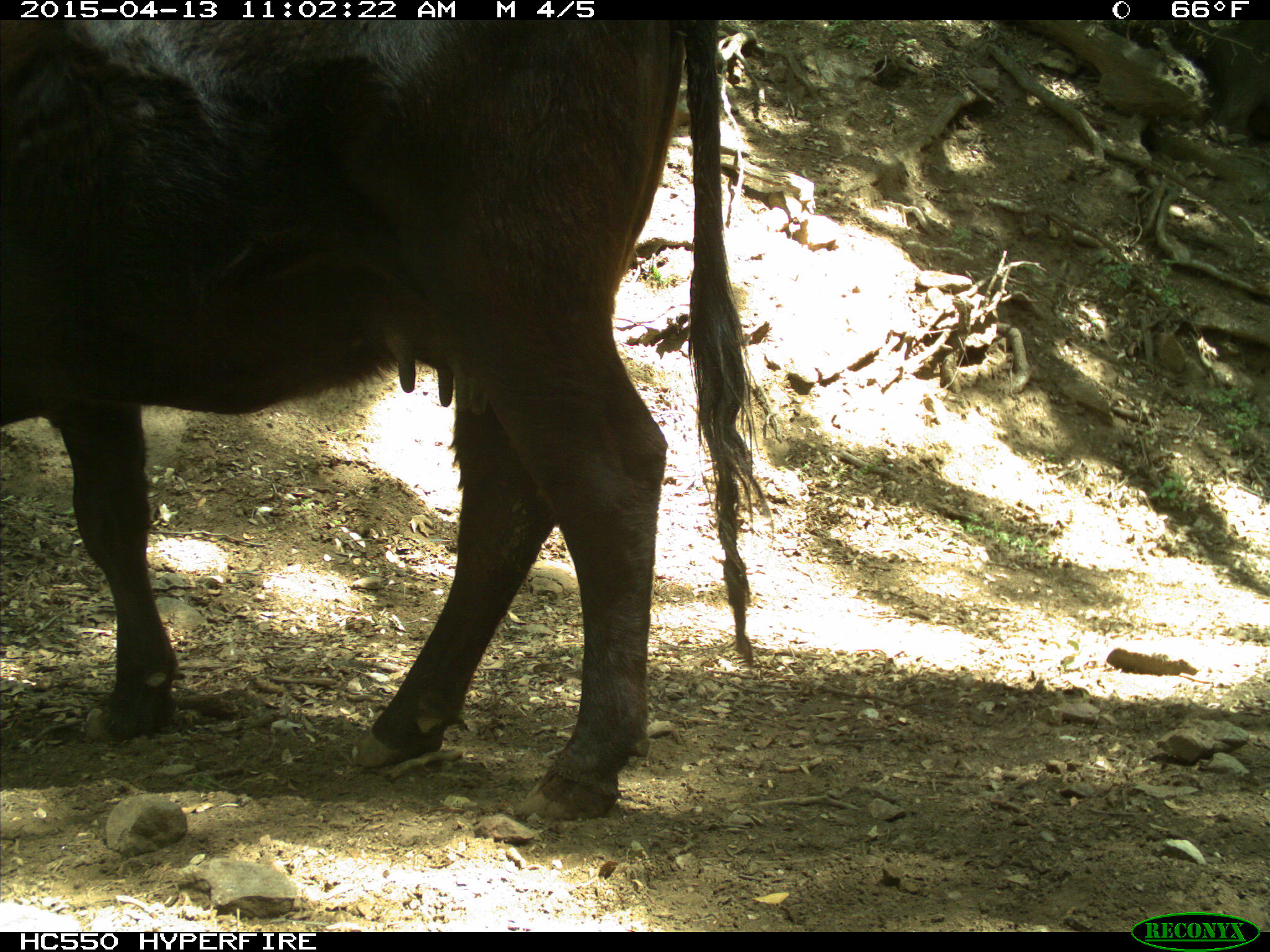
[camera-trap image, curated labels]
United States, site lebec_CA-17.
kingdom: Animalia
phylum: Chordata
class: Mammalia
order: Artiodactyla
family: Bovidae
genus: Bos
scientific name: Bos taurus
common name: domestic cow